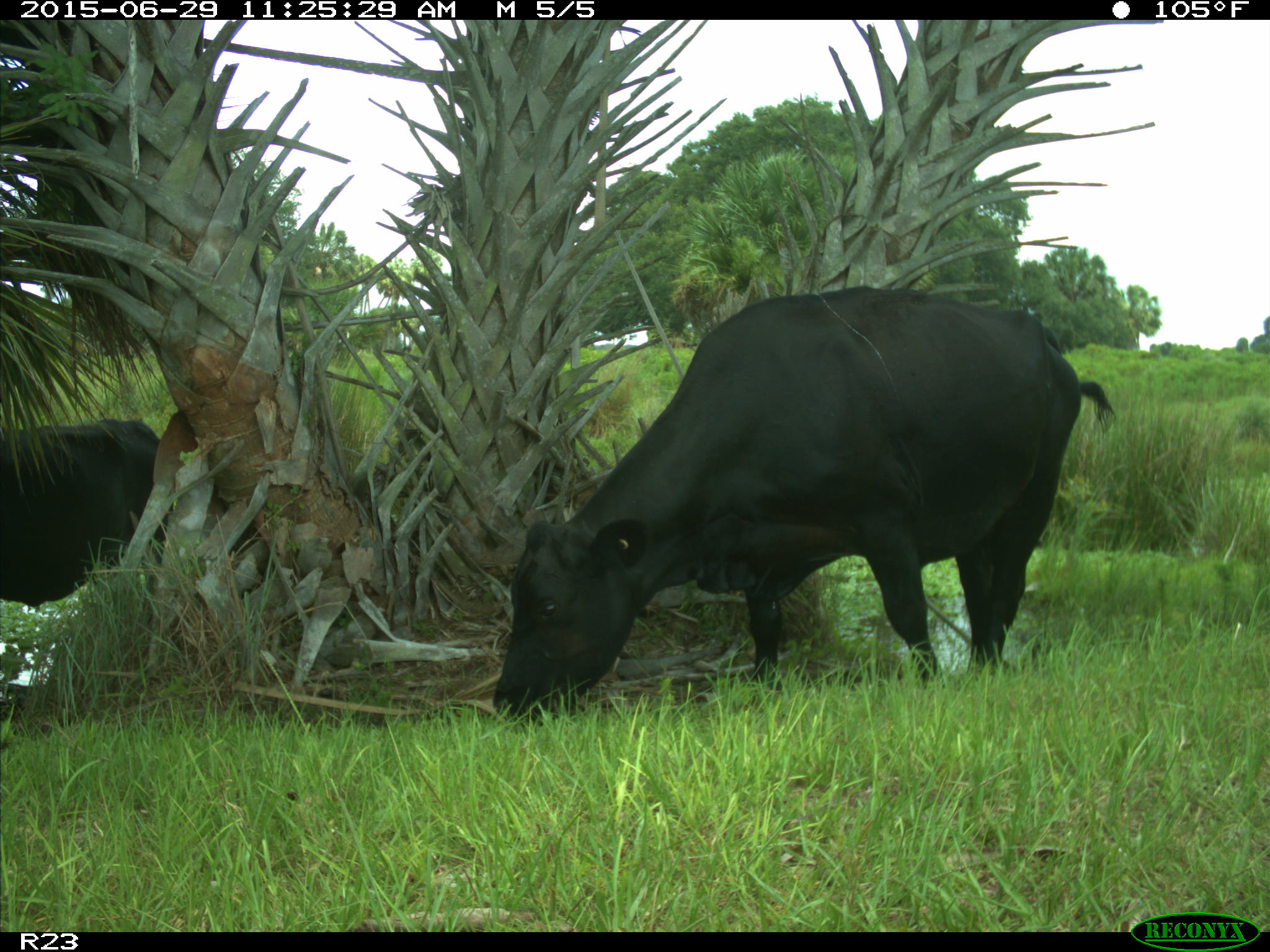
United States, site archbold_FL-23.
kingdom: Animalia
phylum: Chordata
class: Mammalia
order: Artiodactyla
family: Bovidae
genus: Bos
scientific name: Bos taurus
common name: domestic cow